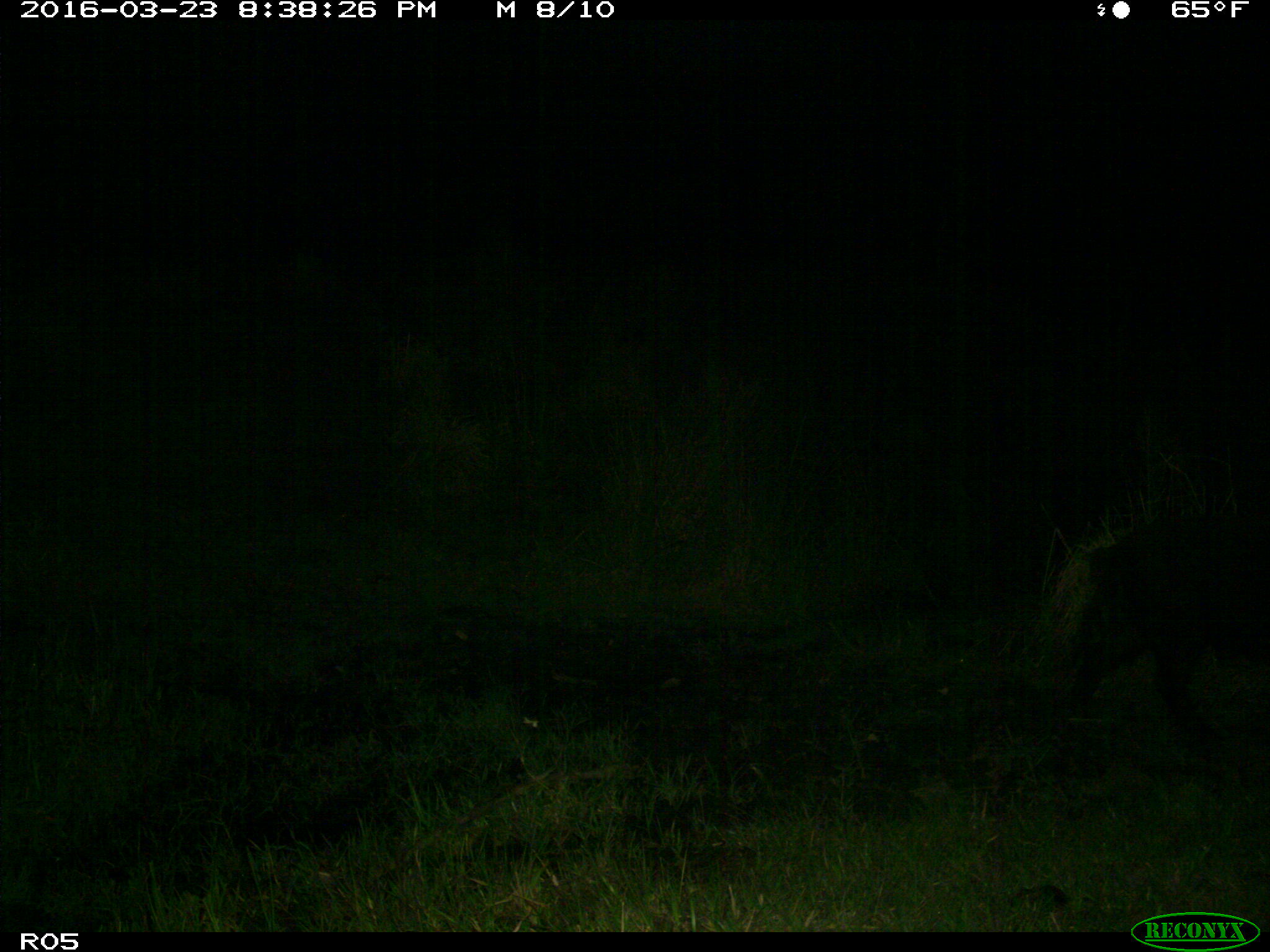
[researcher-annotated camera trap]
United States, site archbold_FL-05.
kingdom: Animalia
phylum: Chordata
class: Mammalia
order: Artiodactyla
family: Suidae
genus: Sus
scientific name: Sus scrofa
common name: wild boar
Sus scrofa (wild boar).